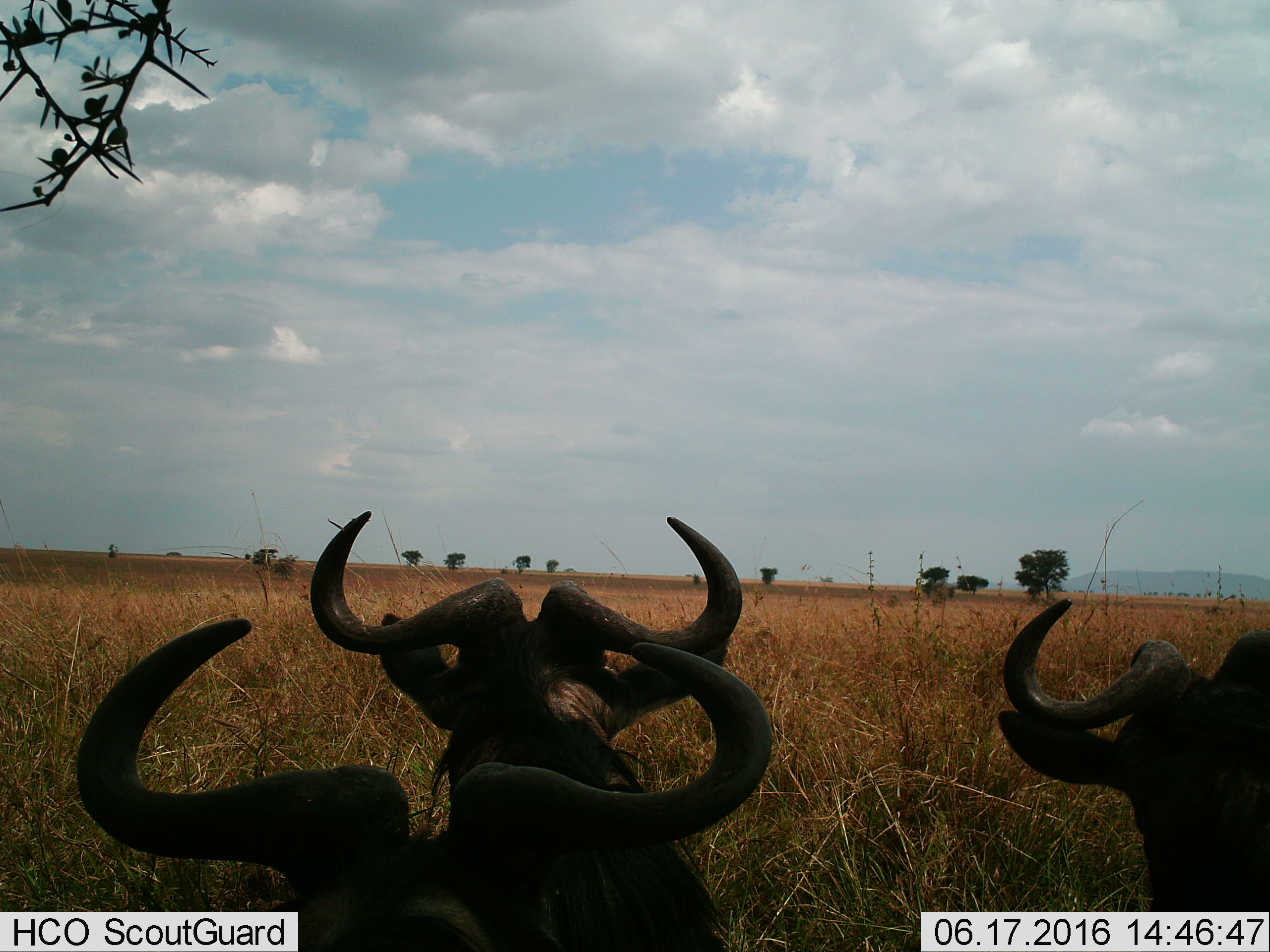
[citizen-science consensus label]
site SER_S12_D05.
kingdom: Animalia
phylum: Chordata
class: Mammalia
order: Artiodactyla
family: Bovidae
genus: Syncerus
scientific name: Syncerus caffer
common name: african buffalo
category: buffalo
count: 3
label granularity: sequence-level